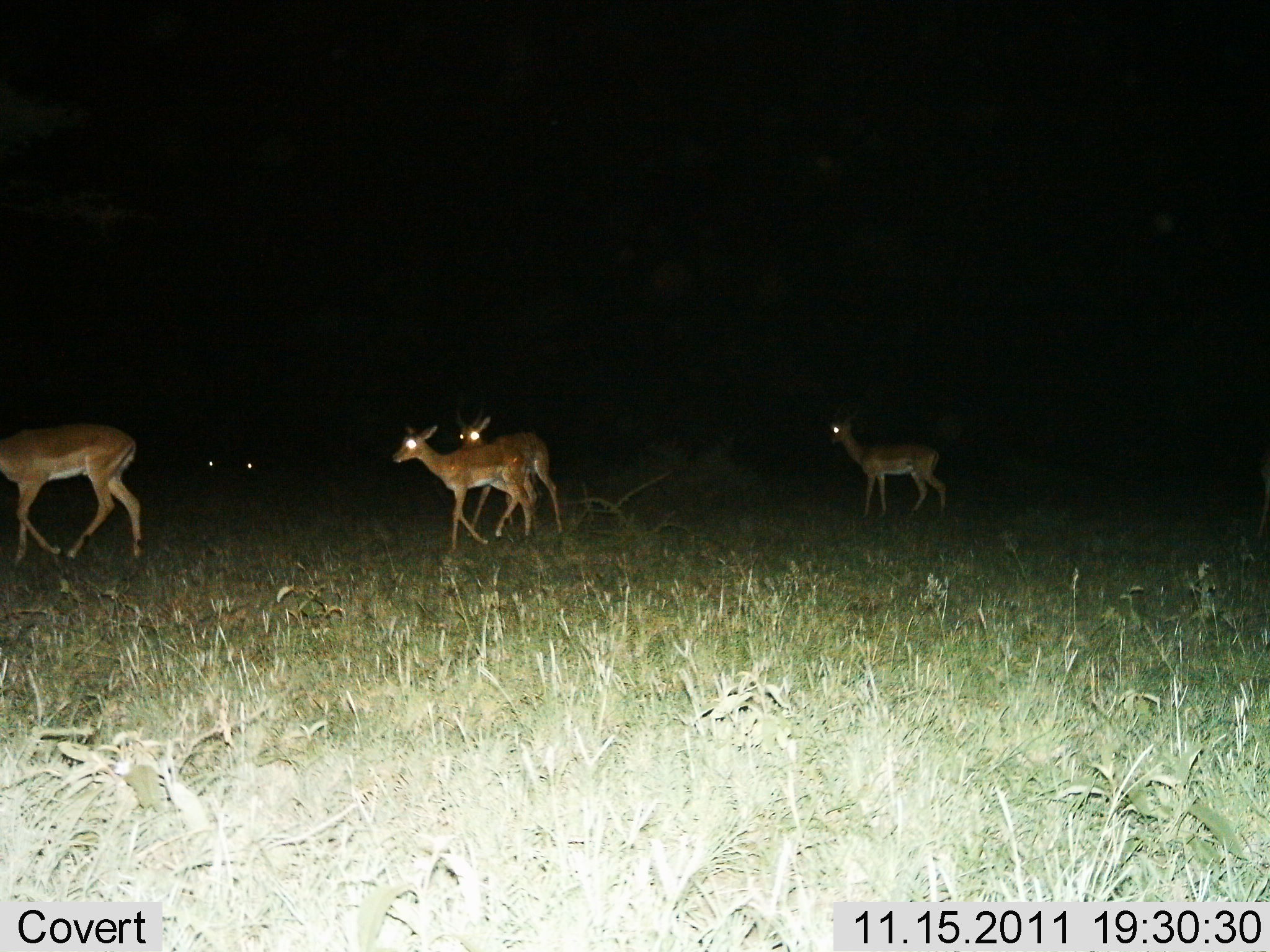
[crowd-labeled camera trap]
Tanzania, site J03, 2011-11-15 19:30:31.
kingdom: Animalia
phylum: Chordata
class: Mammalia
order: Artiodactyla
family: Bovidae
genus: Aepyceros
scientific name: Aepyceros melampus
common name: impala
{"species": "impala (Aepyceros melampus)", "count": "4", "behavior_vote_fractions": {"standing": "10%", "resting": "0%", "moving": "100%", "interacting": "0%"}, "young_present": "0%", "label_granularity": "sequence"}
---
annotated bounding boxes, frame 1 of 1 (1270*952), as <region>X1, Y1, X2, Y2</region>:
animal: <region>1, 423, 142, 563</region>; <region>391, 425, 537, 551</region>; <region>828, 407, 948, 519</region>; <region>457, 415, 564, 538</region>; <region>1255, 448, 1269, 538</region>